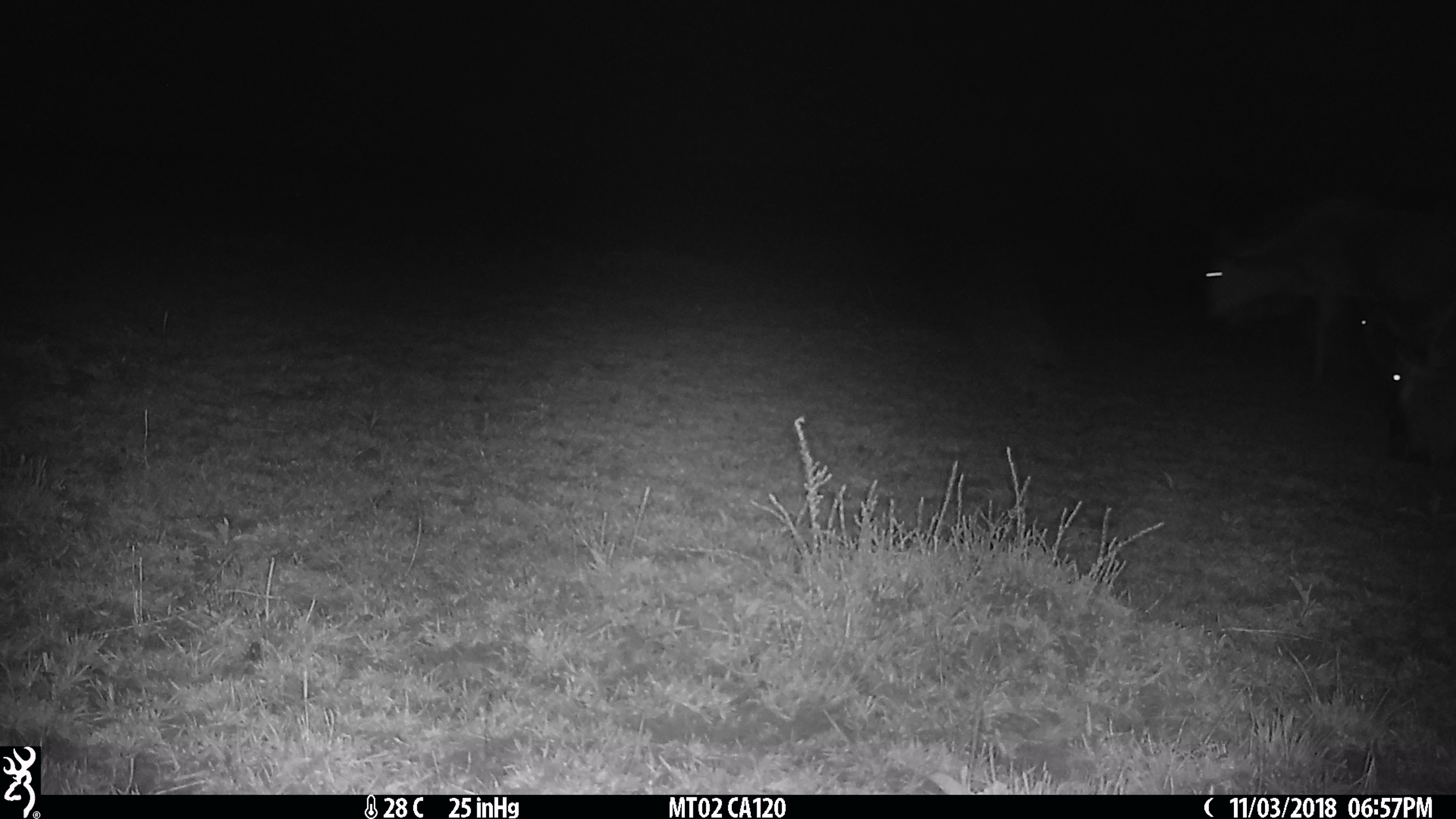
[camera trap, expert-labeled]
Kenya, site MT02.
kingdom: Animalia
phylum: Chordata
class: Mammalia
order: Artiodactyla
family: Bovidae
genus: Connochaetes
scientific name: Connochaetes taurinus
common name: blue wildebeest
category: wildebeest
Wildebeest (blue wildebeest) (Connochaetes taurinus).